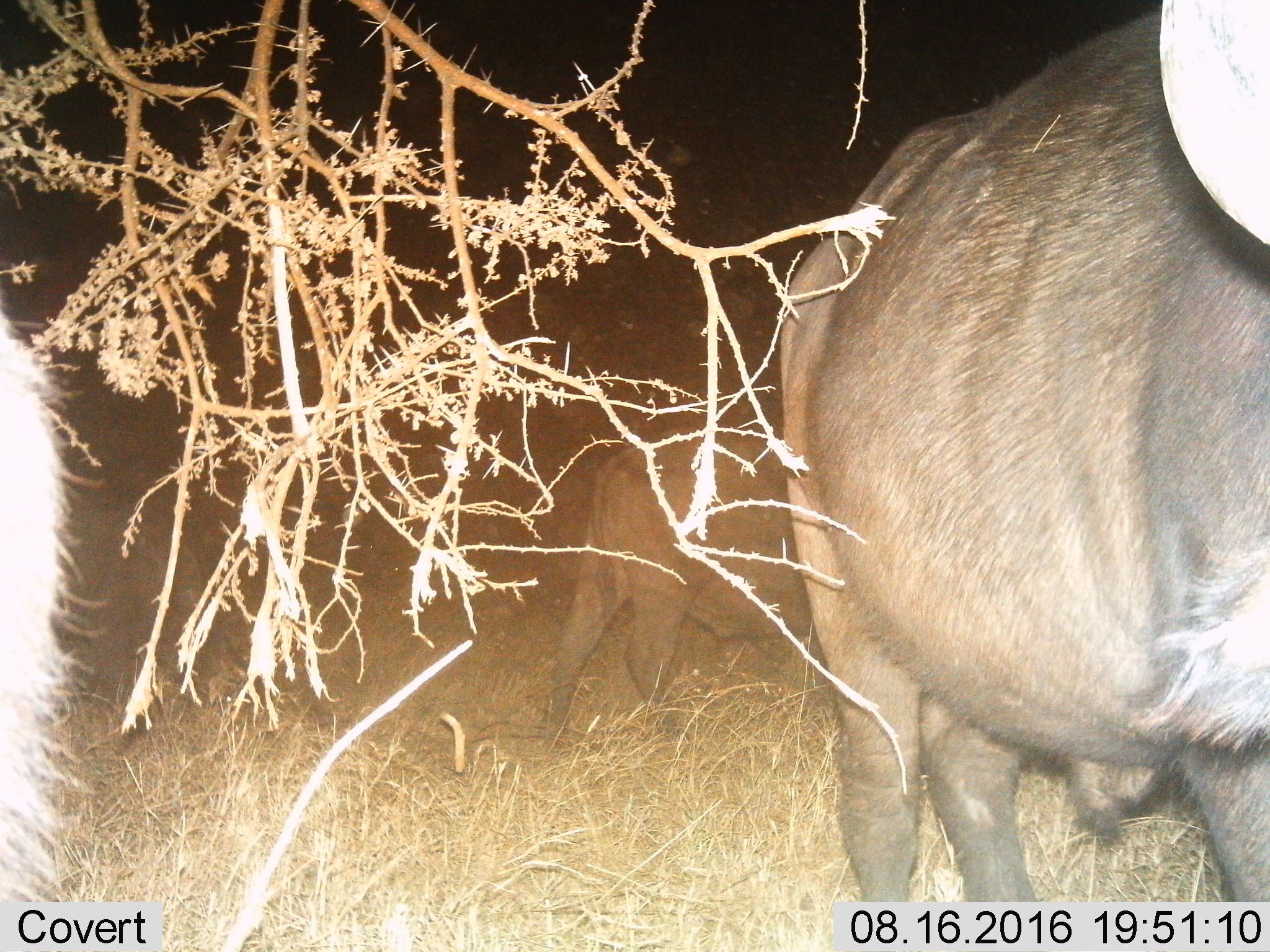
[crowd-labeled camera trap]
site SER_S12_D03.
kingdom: Animalia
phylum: Chordata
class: Mammalia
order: Artiodactyla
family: Bovidae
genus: Syncerus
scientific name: Syncerus caffer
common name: african buffalo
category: buffalo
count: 3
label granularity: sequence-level